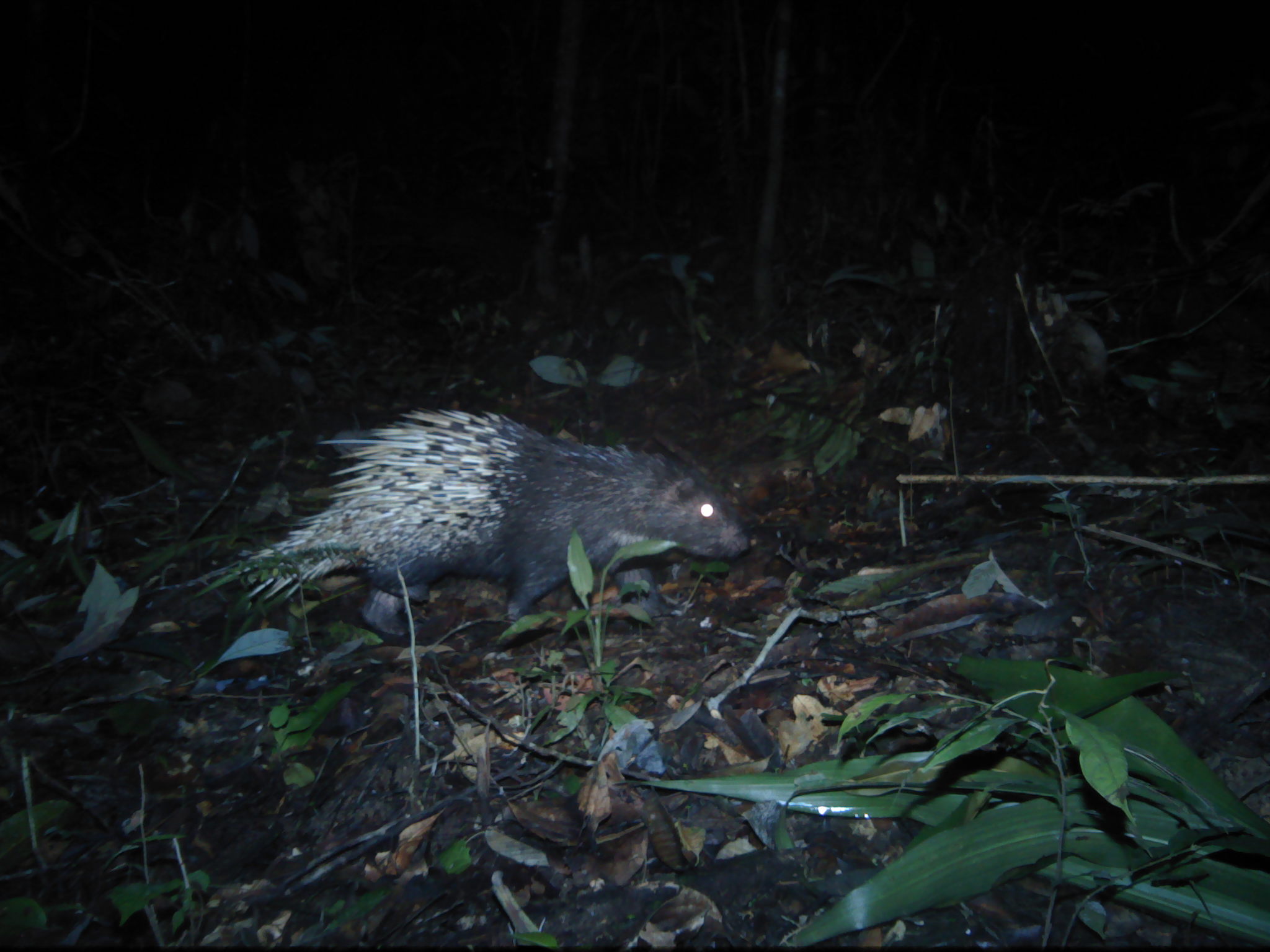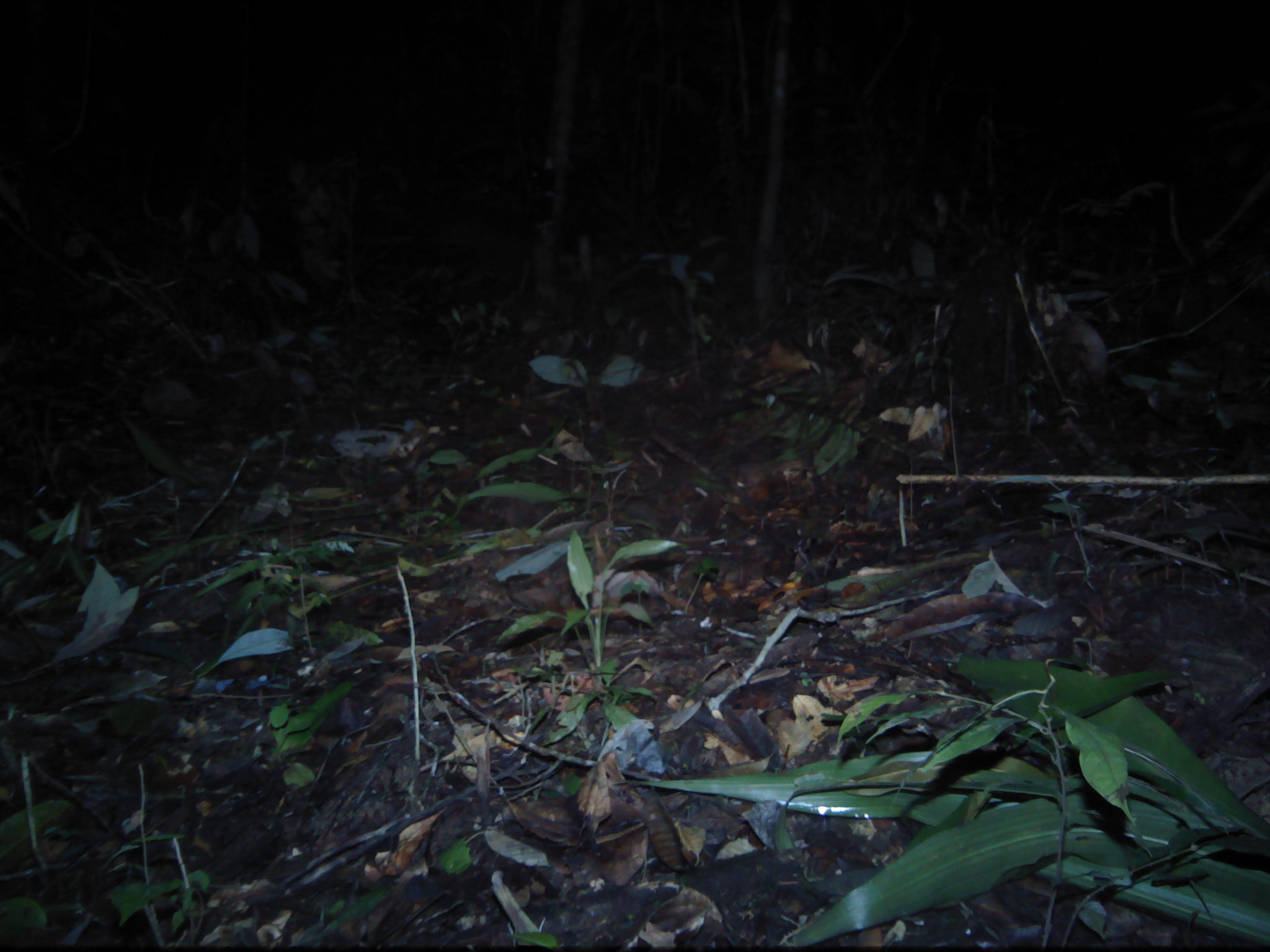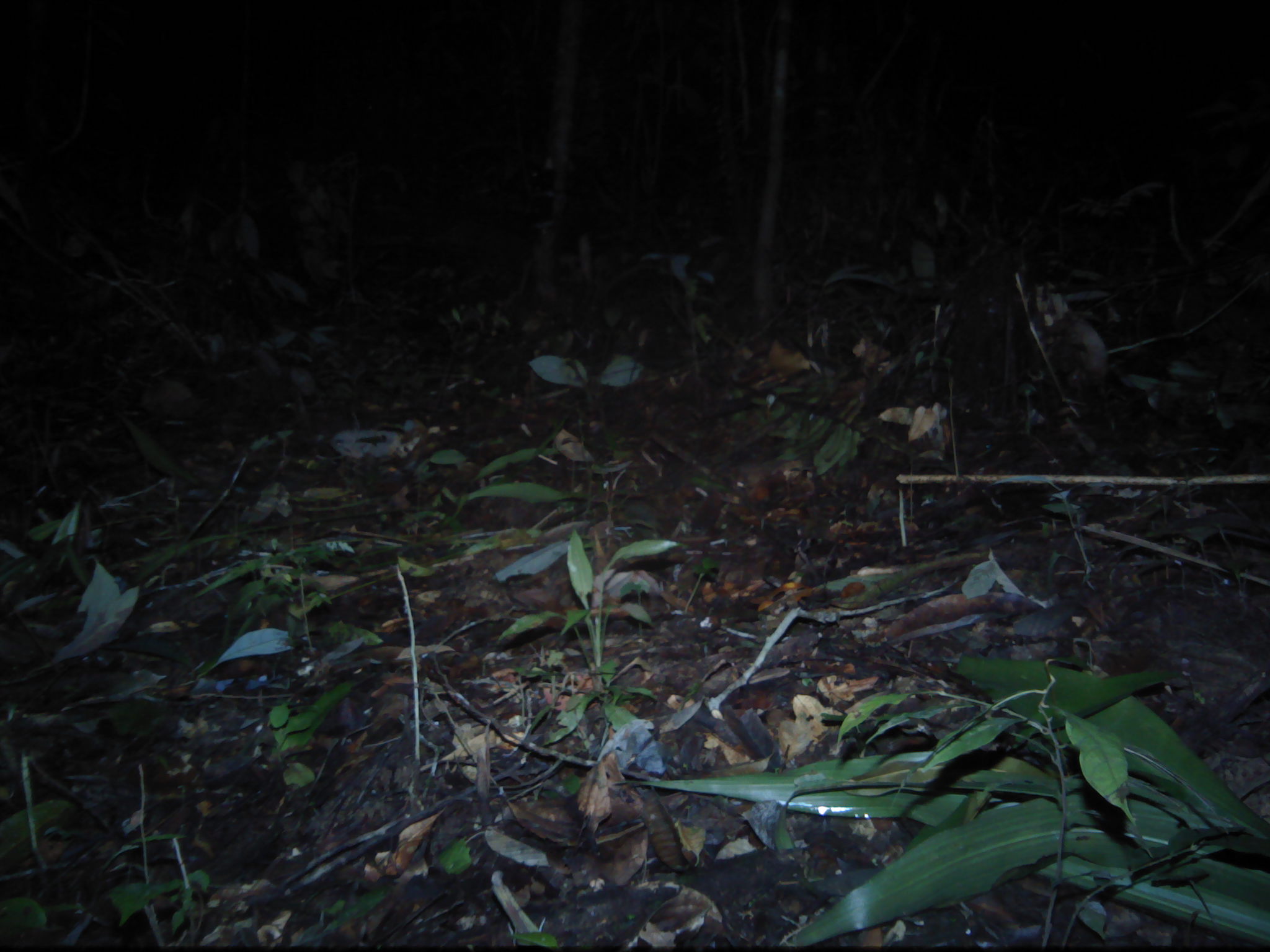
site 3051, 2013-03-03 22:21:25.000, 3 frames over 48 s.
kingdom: Animalia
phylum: Chordata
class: Mammalia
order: Rodentia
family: Hystricidae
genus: Hystrix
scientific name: Hystrix brachyura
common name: east asian porcupine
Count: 1.